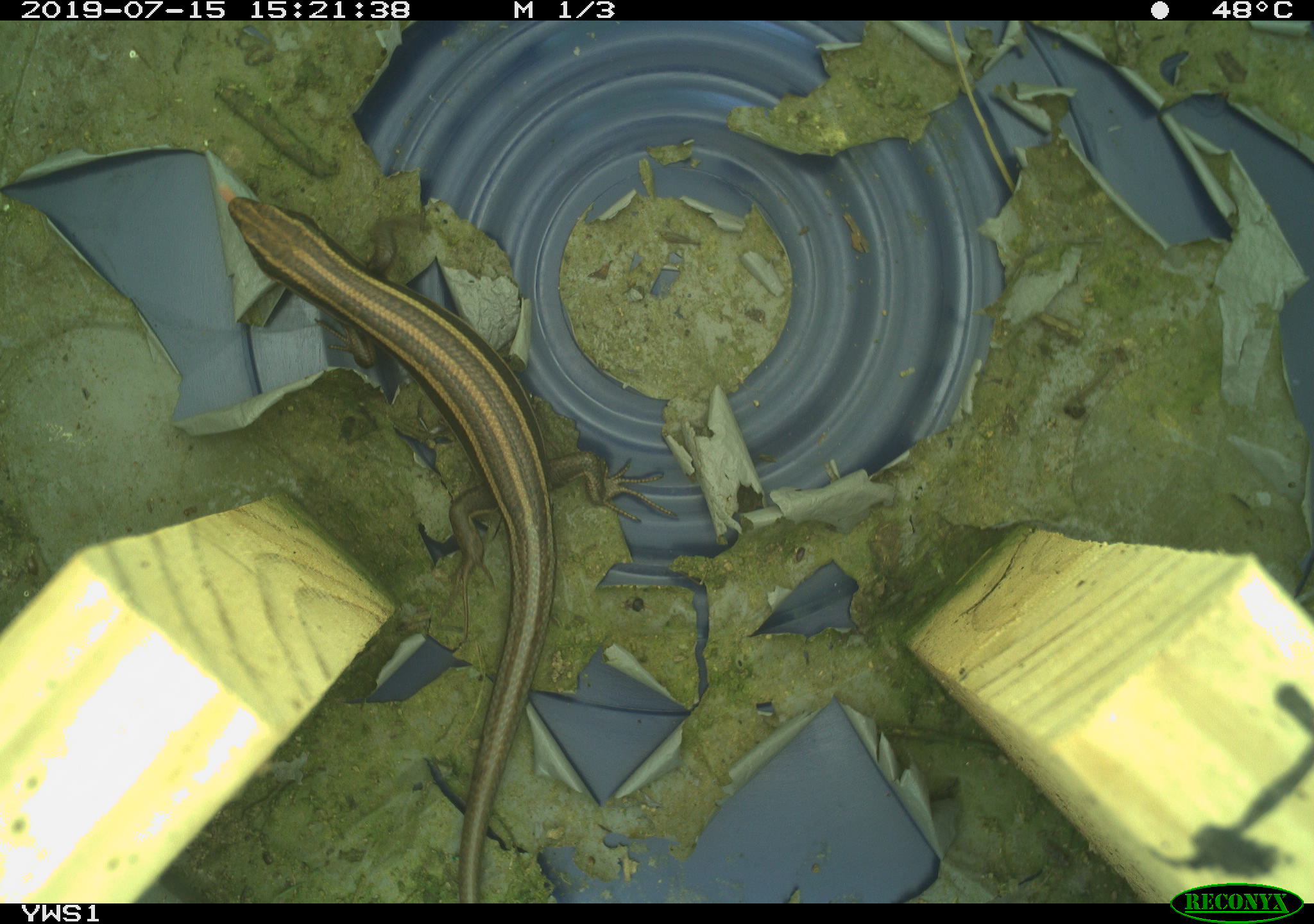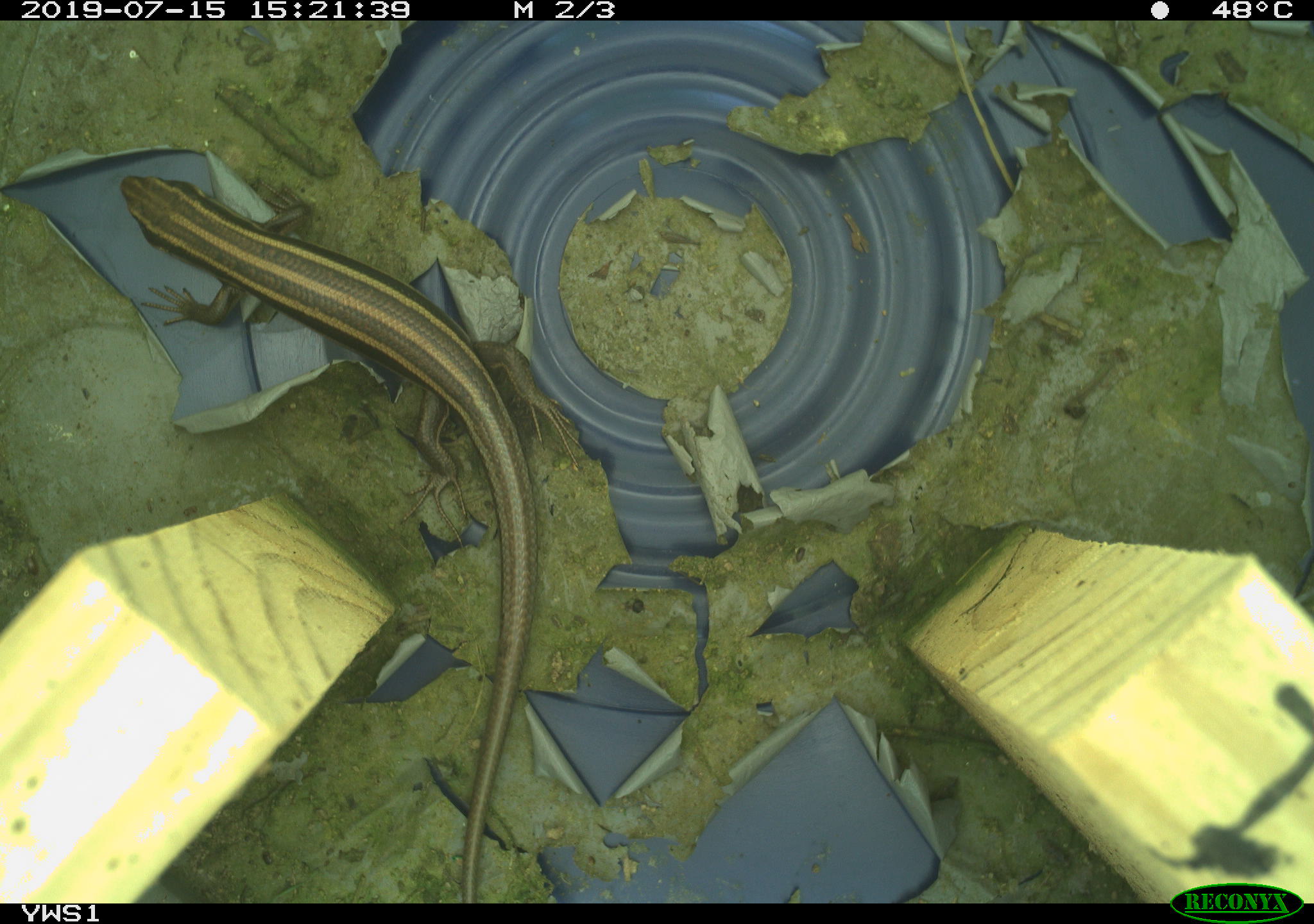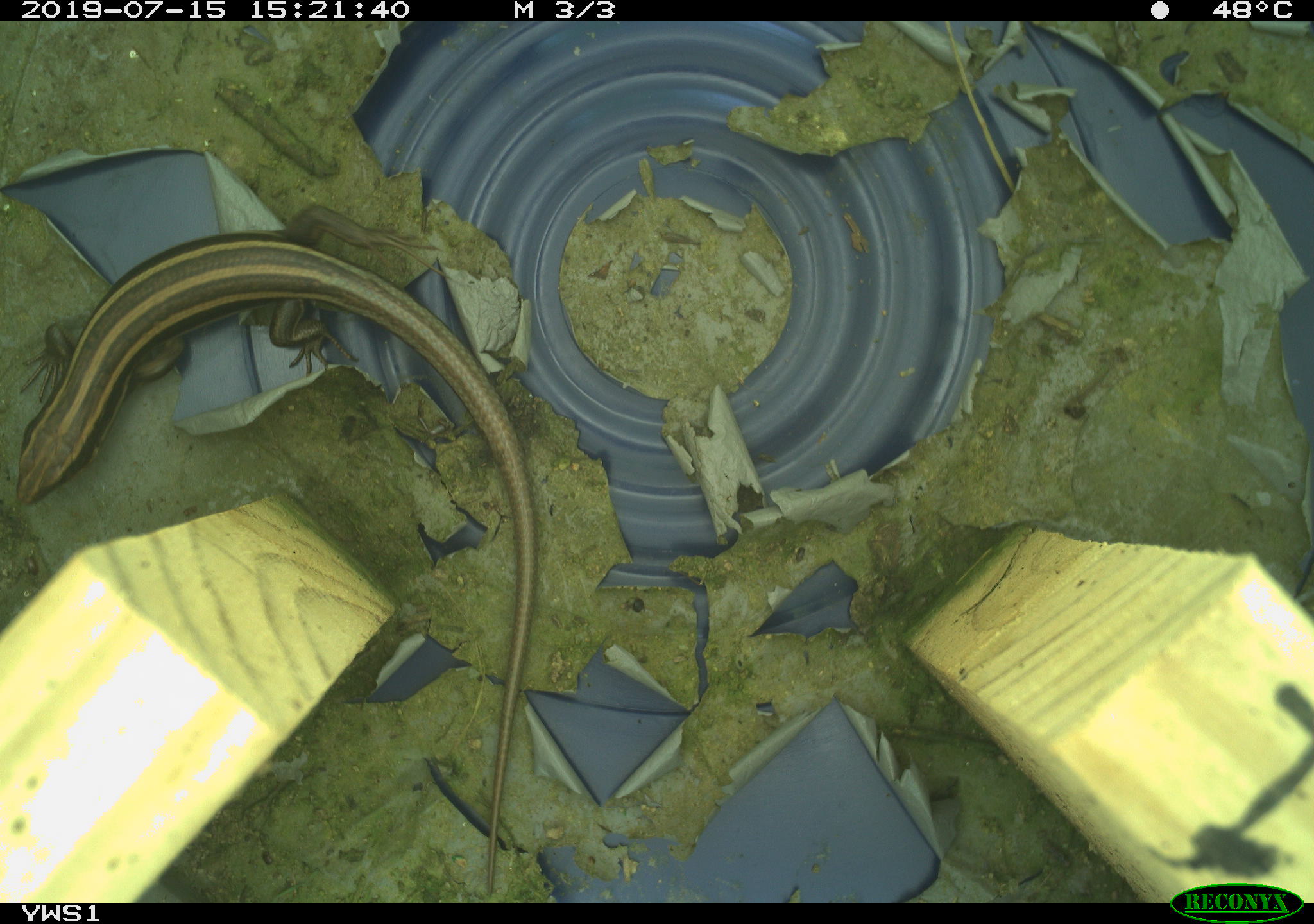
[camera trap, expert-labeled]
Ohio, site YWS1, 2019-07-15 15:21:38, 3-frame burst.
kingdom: Animalia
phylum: Chordata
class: Reptilia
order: Squamata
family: Scincidae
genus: Plestiodon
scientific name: Plestiodon fasciatus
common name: common five-lined skink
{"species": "common five-lined skink (Plestiodon fasciatus)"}